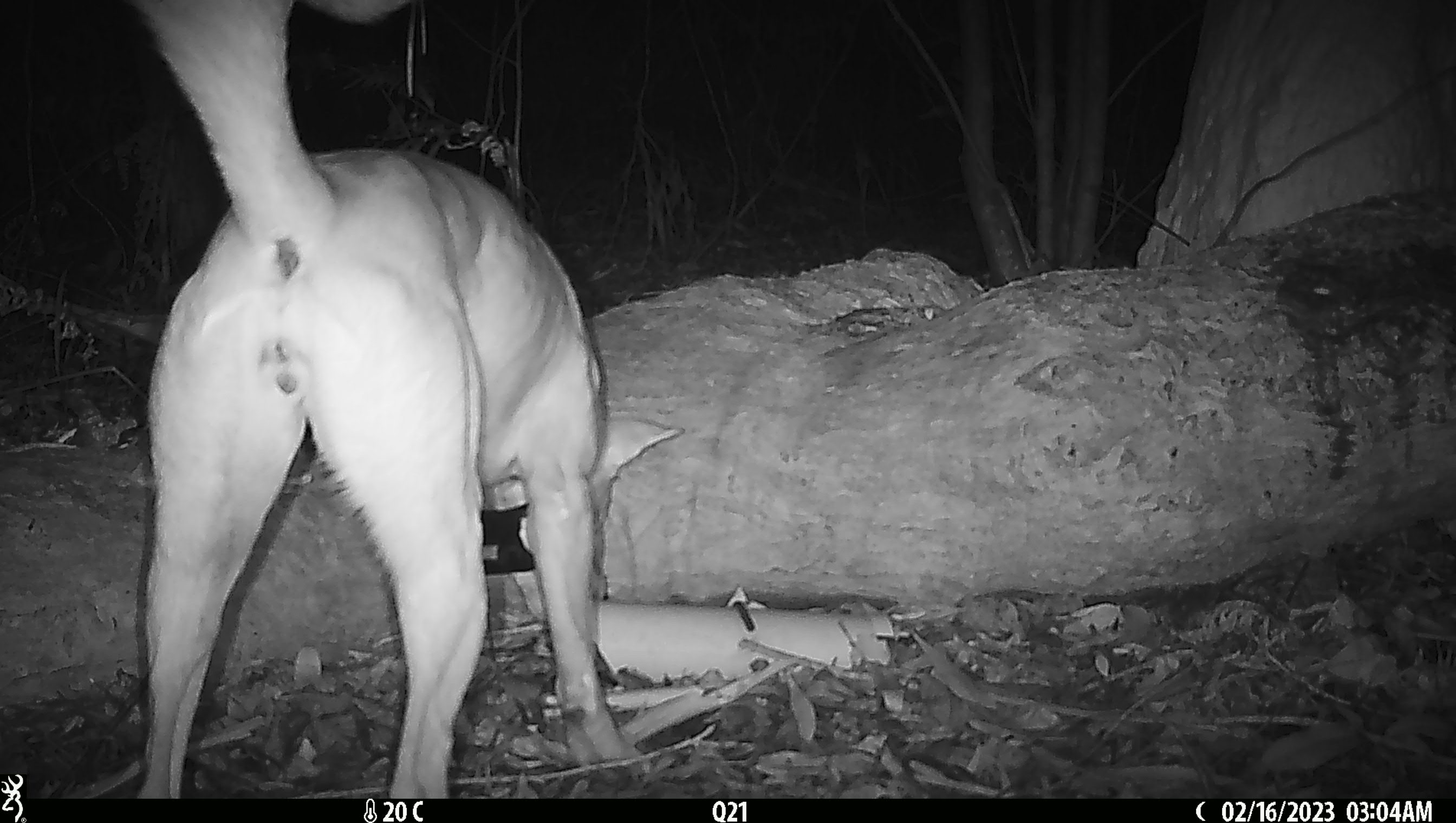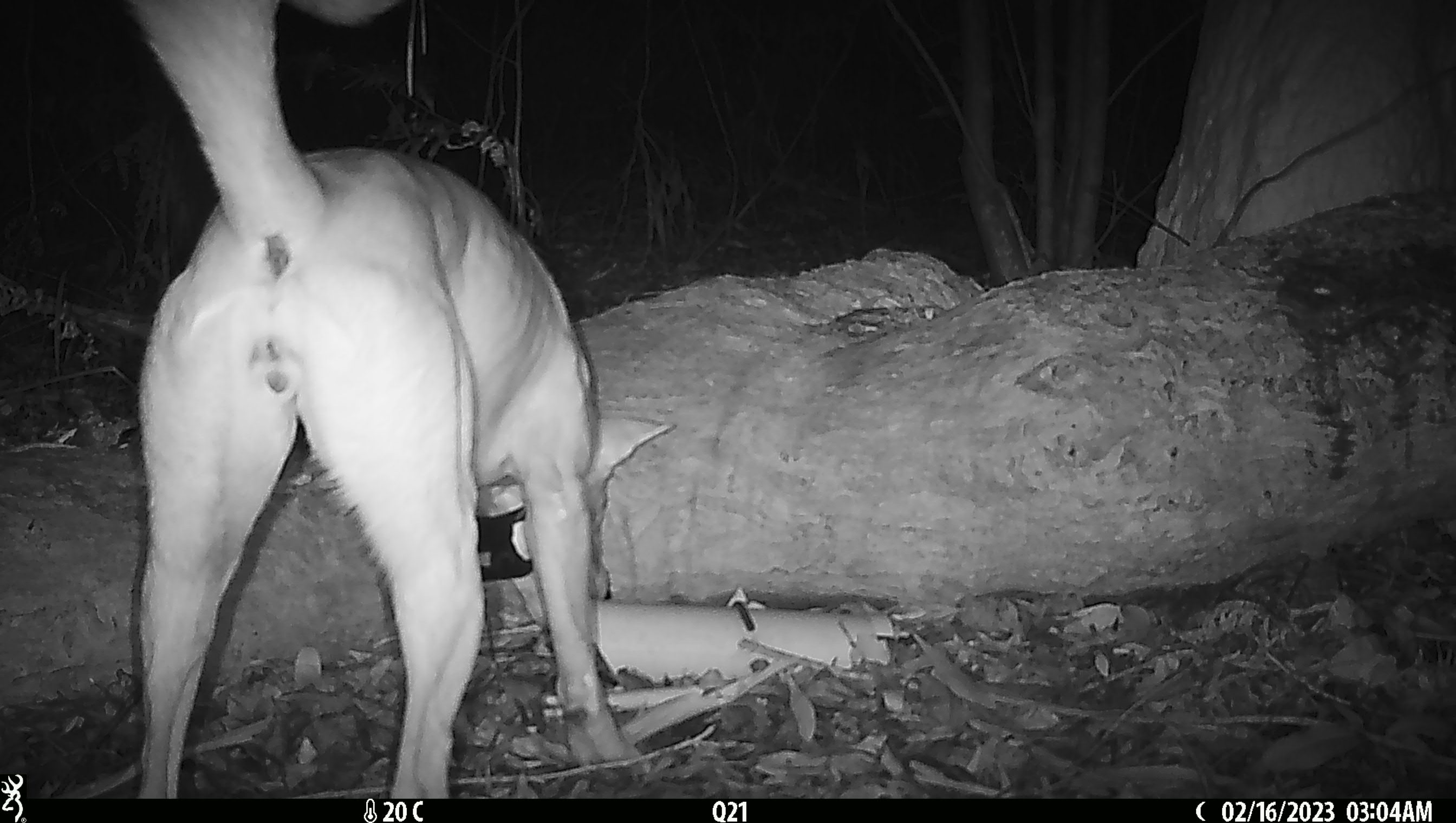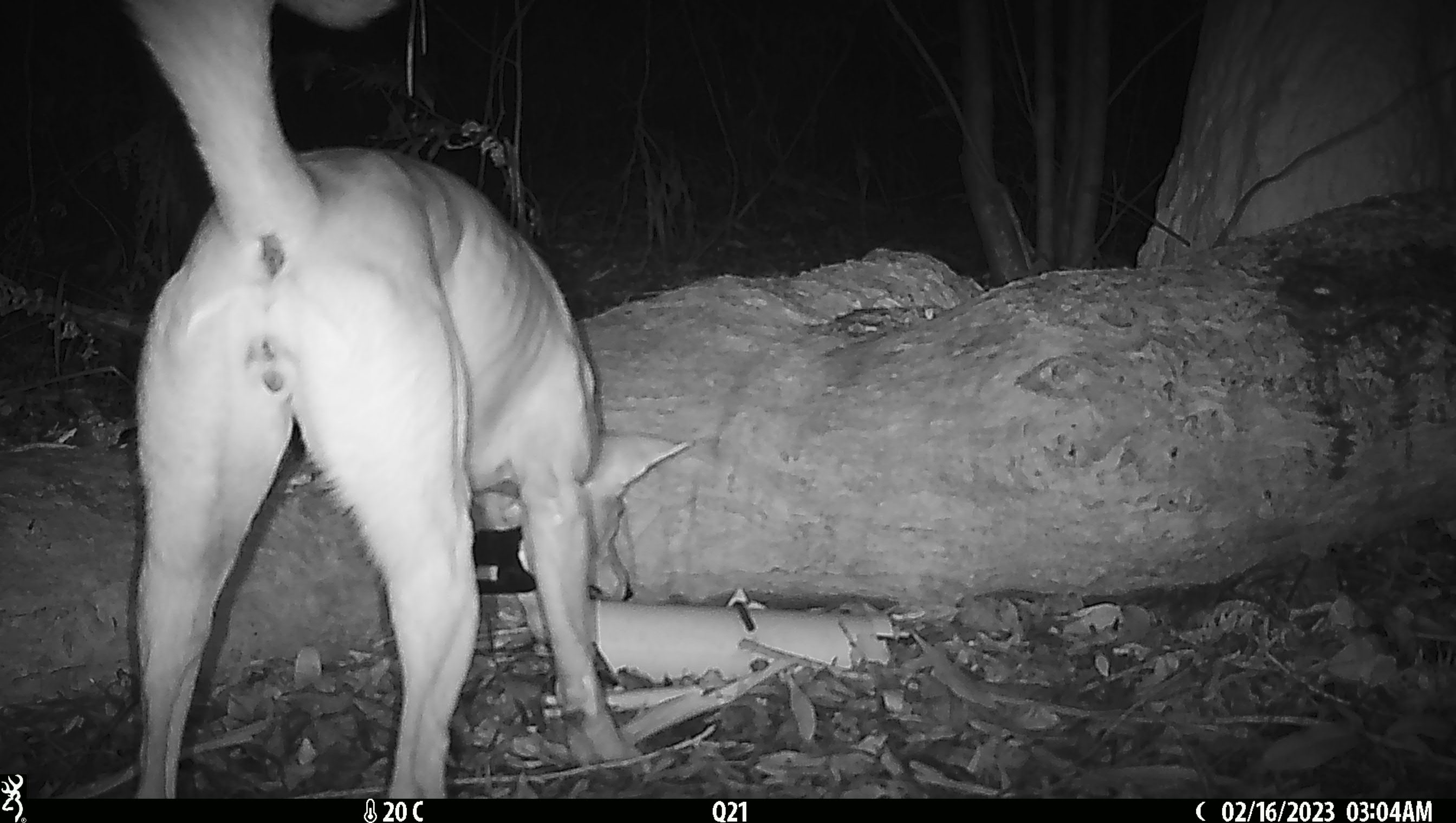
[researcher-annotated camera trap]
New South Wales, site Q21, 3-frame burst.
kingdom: Animalia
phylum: Chordata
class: Mammalia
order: Carnivora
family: Canidae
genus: Canis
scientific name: Canis familiaris dingo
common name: dingo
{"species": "dingo (Canis familiaris dingo)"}